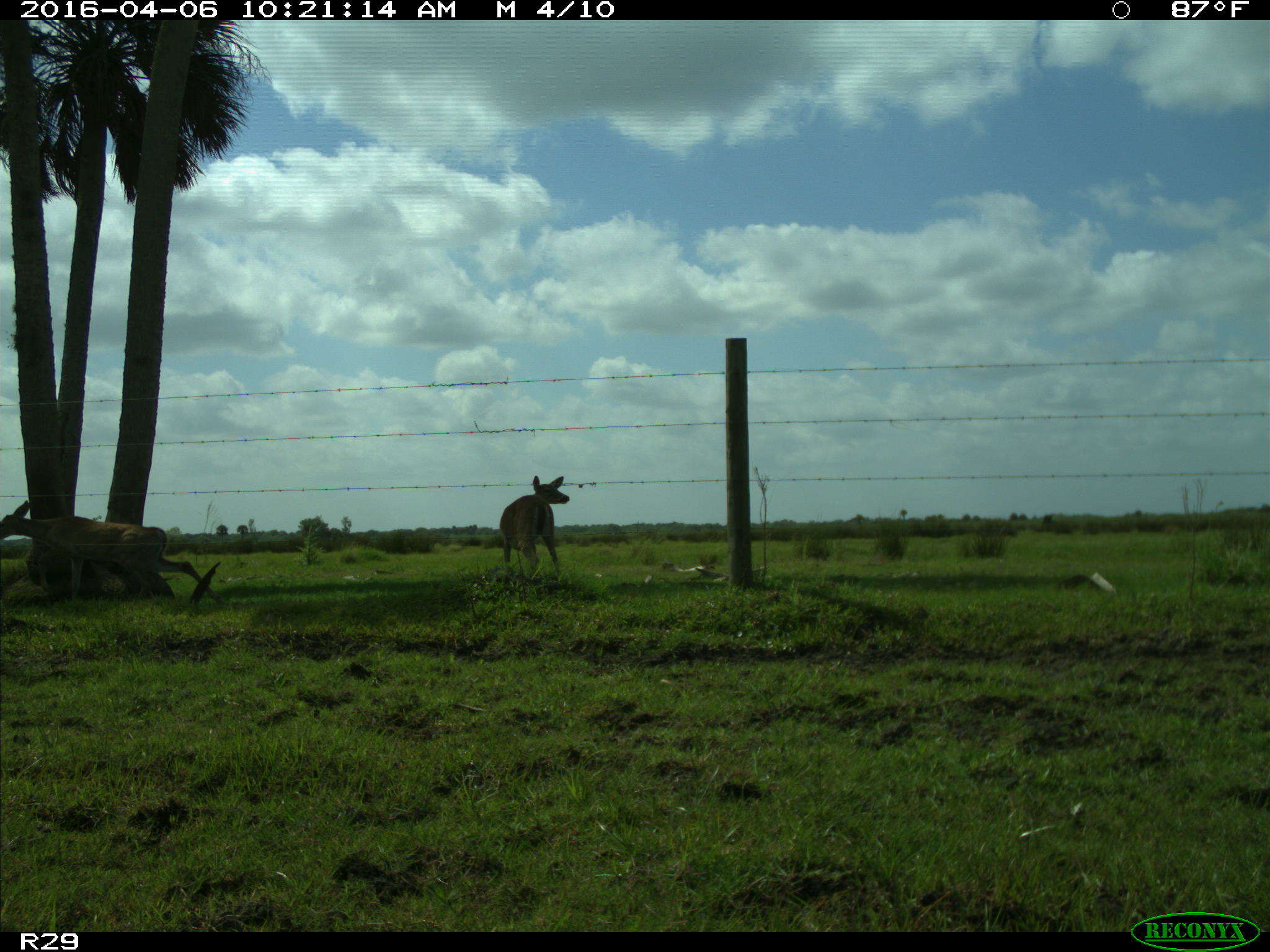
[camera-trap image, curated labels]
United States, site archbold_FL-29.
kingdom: Animalia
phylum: Chordata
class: Mammalia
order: Artiodactyla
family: Cervidae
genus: Odocoileus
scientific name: Odocoileus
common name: deer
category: unidentified deer